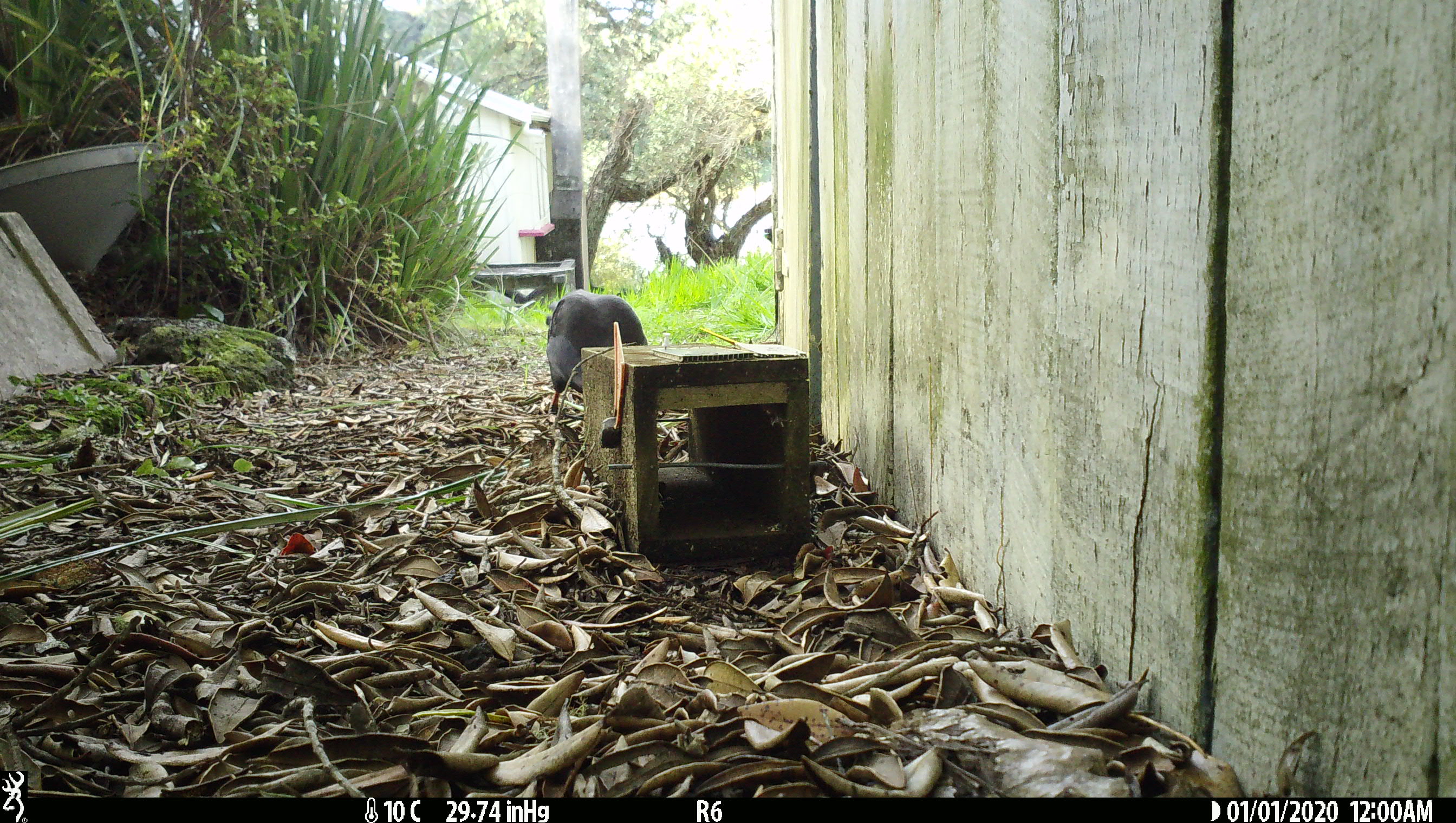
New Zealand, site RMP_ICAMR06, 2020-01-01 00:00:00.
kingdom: Animalia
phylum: Chordata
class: Aves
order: Gruiformes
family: Rallidae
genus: Porphyrio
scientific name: Porphyrio melanotus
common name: australasian swamphen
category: pukeko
Pukeko (australasian swamphen) (Porphyrio melanotus).